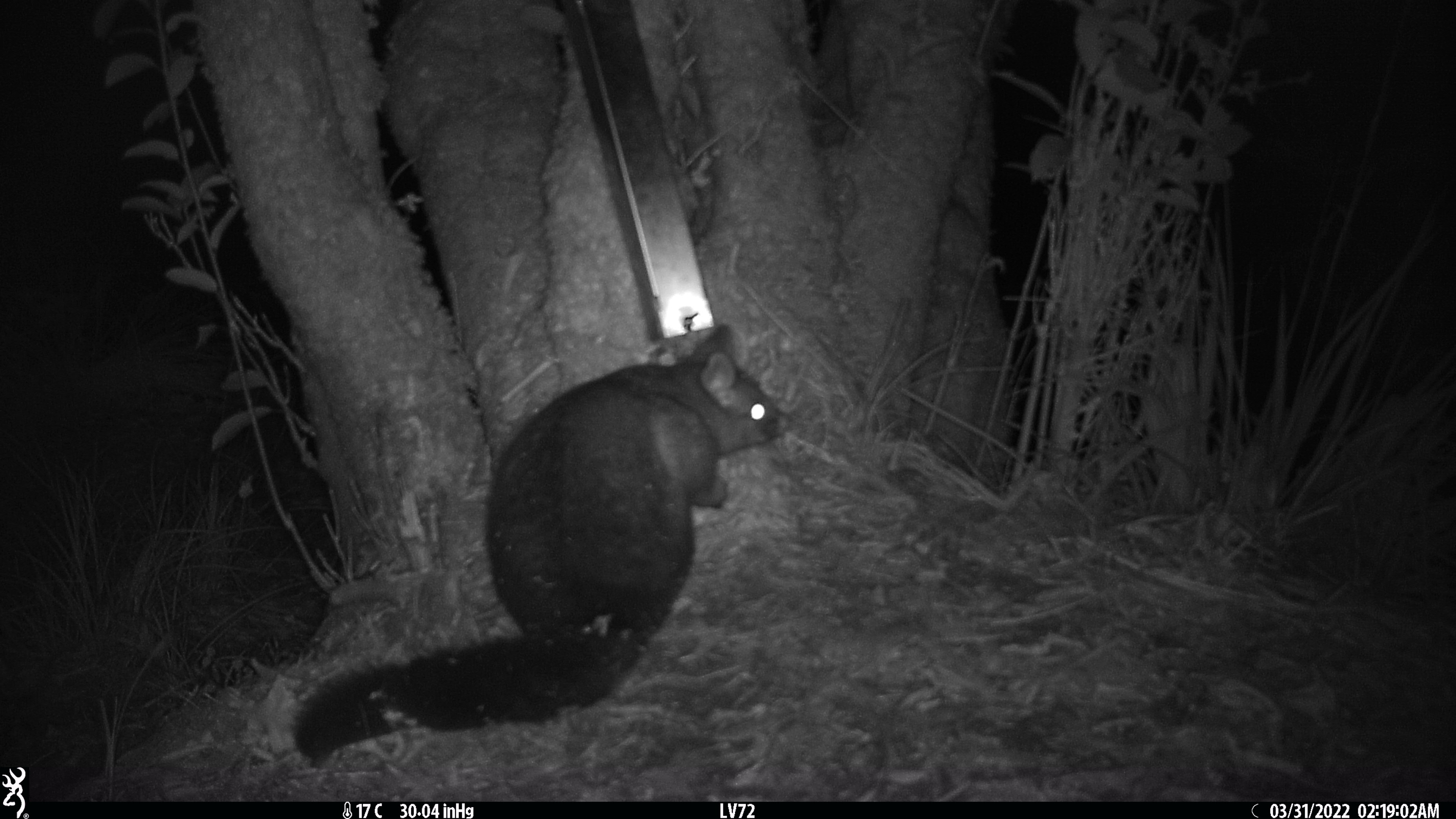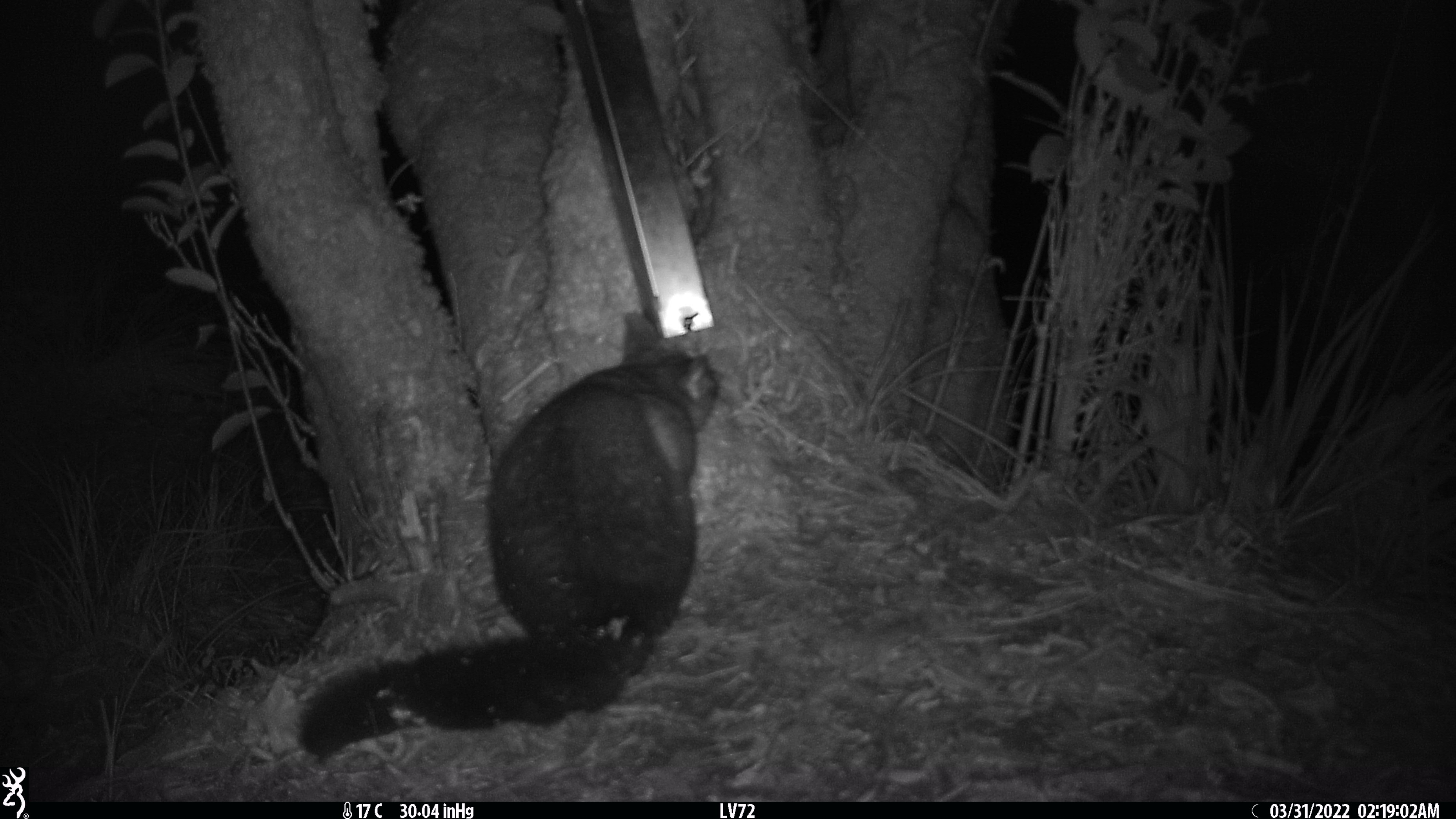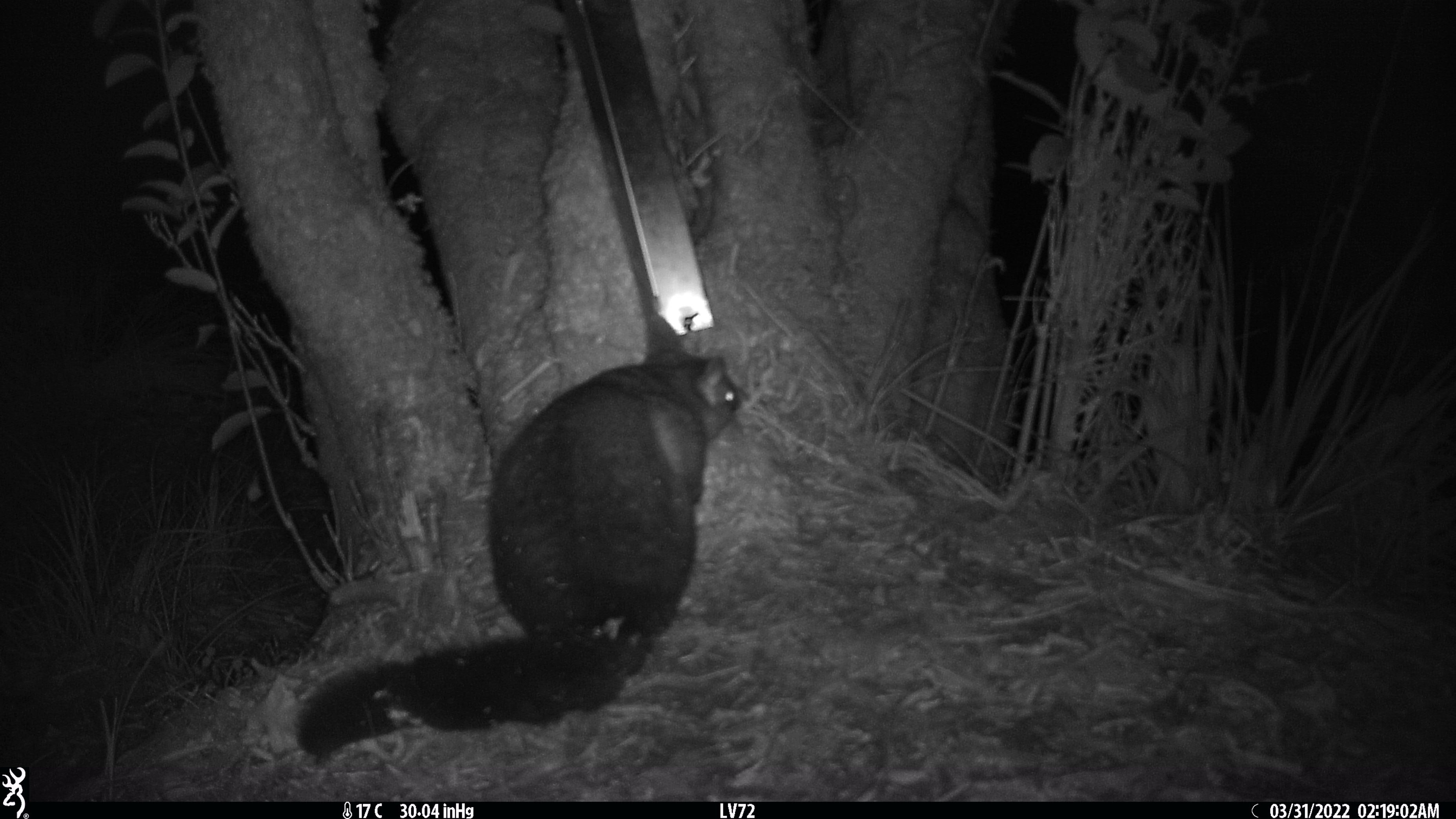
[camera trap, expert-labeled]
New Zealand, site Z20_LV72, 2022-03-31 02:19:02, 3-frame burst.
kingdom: Animalia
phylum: Chordata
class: Mammalia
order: Diprotodontia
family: Phalangeridae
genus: Trichosurus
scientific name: Trichosurus vulpecula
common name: common brushtail possum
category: possum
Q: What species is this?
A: Possum (common brushtail possum) (Trichosurus vulpecula).